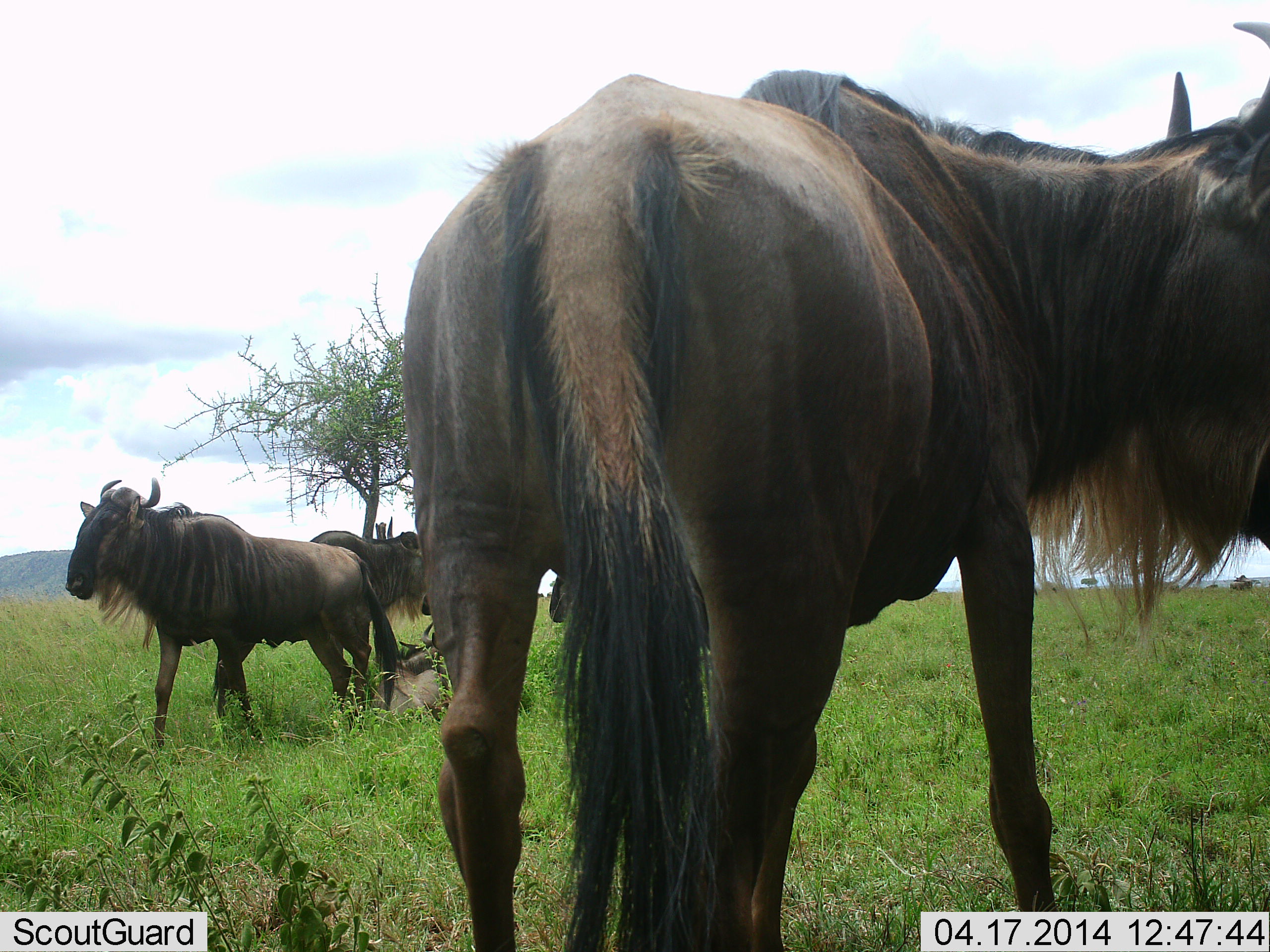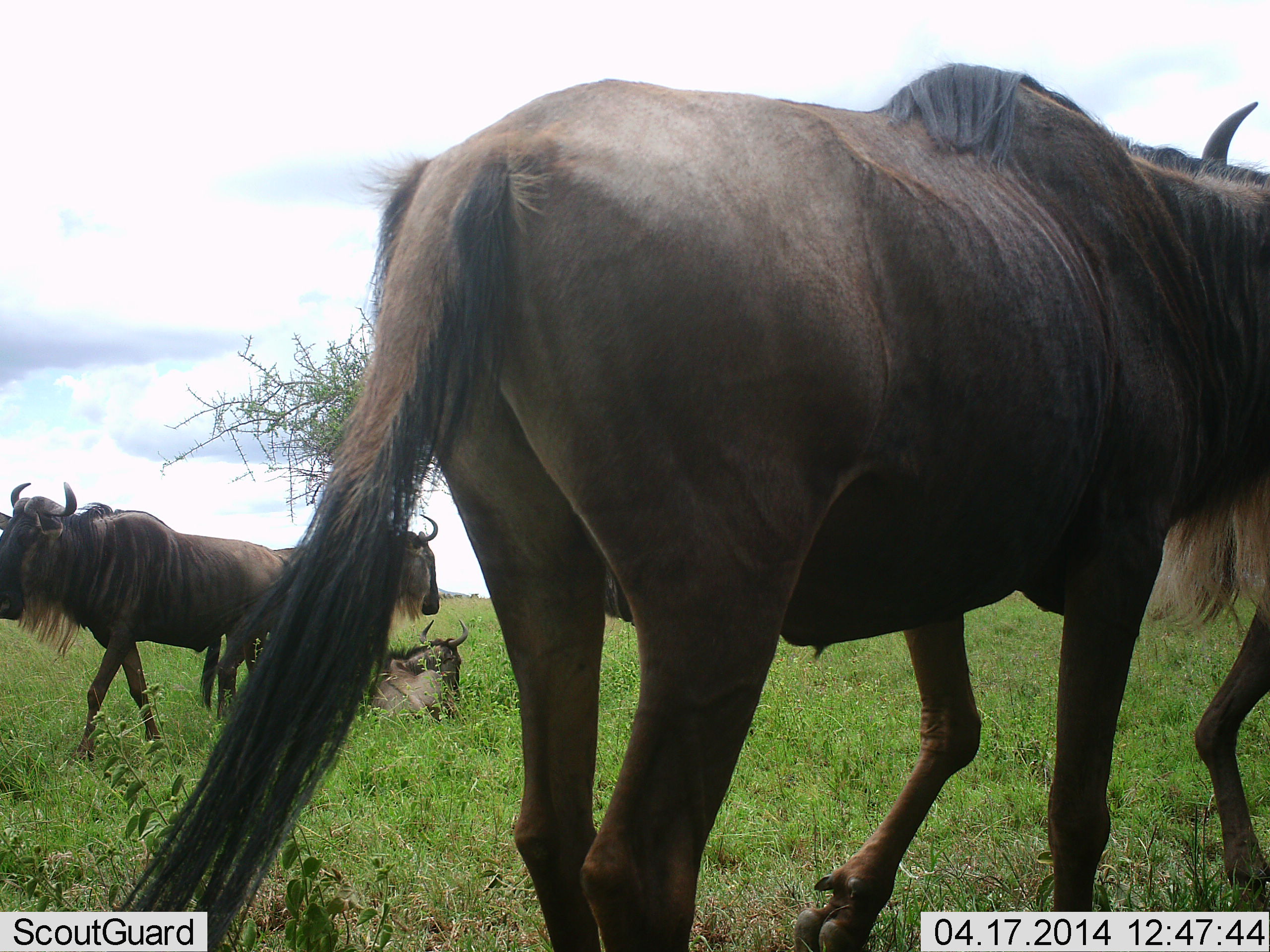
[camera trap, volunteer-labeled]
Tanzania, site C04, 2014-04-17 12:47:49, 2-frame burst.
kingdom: Animalia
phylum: Chordata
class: Mammalia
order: Artiodactyla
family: Bovidae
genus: Connochaetes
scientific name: Connochaetes taurinus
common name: blue wildebeest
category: wildebeest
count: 5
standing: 70%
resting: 100%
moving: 60%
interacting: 0%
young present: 10%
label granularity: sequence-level